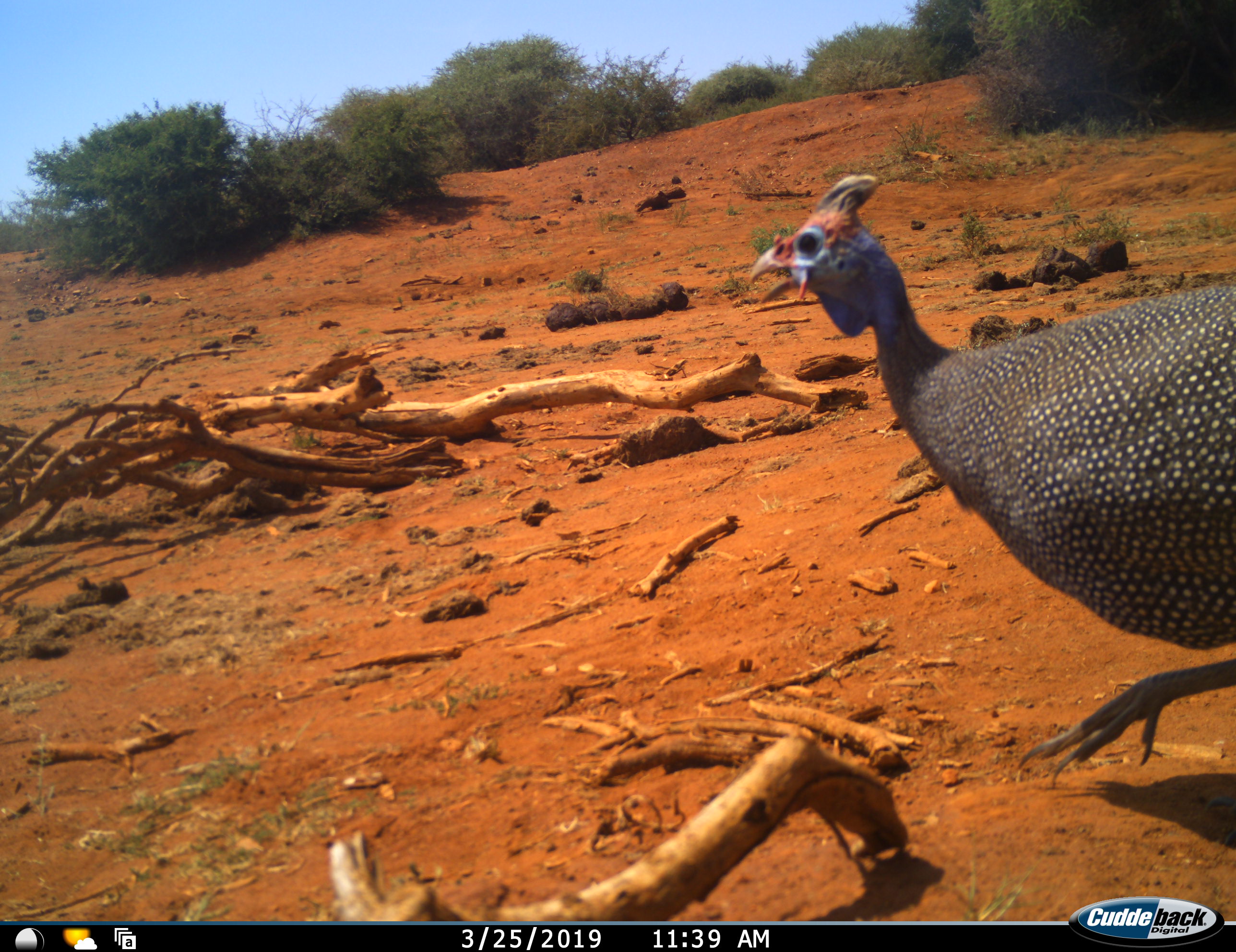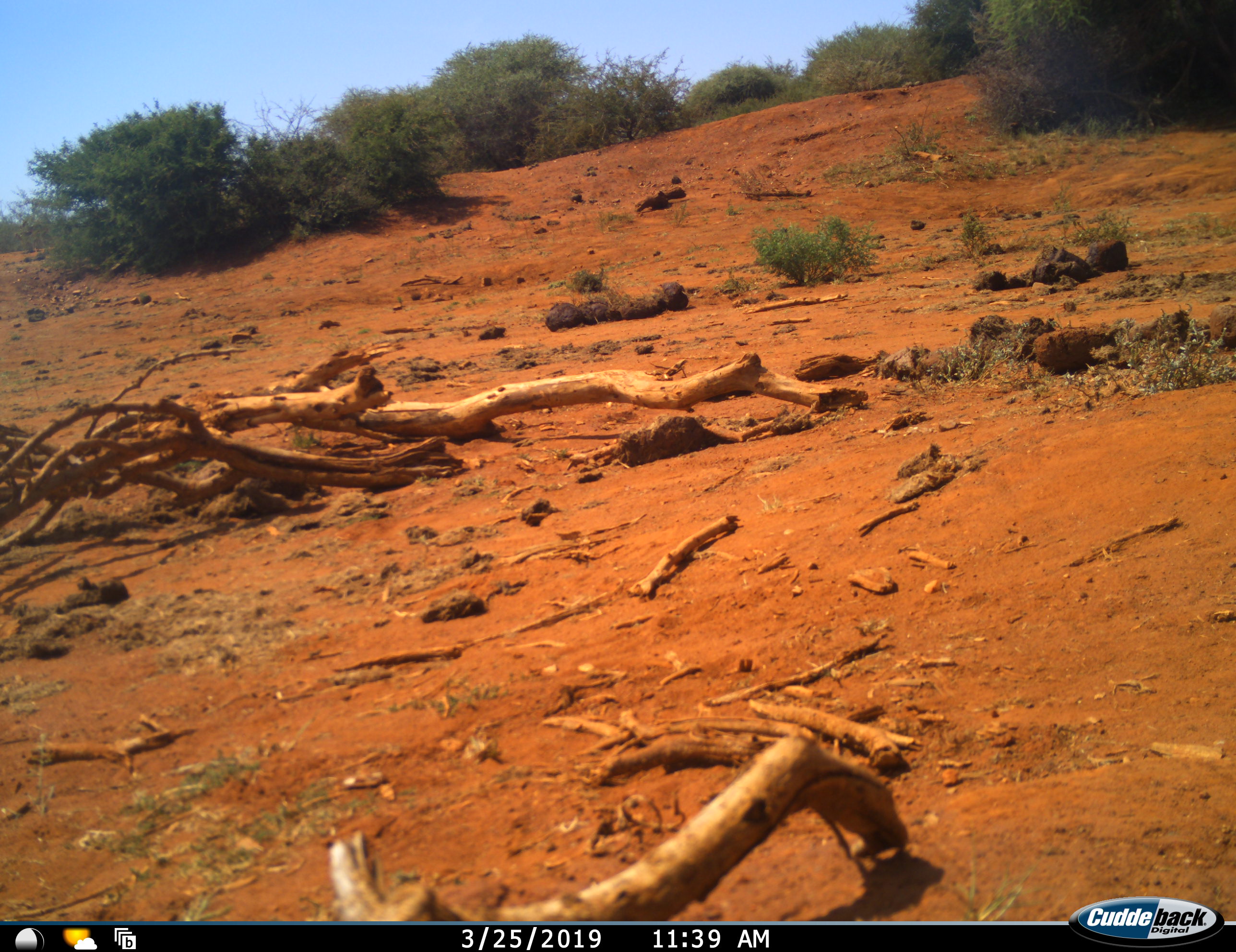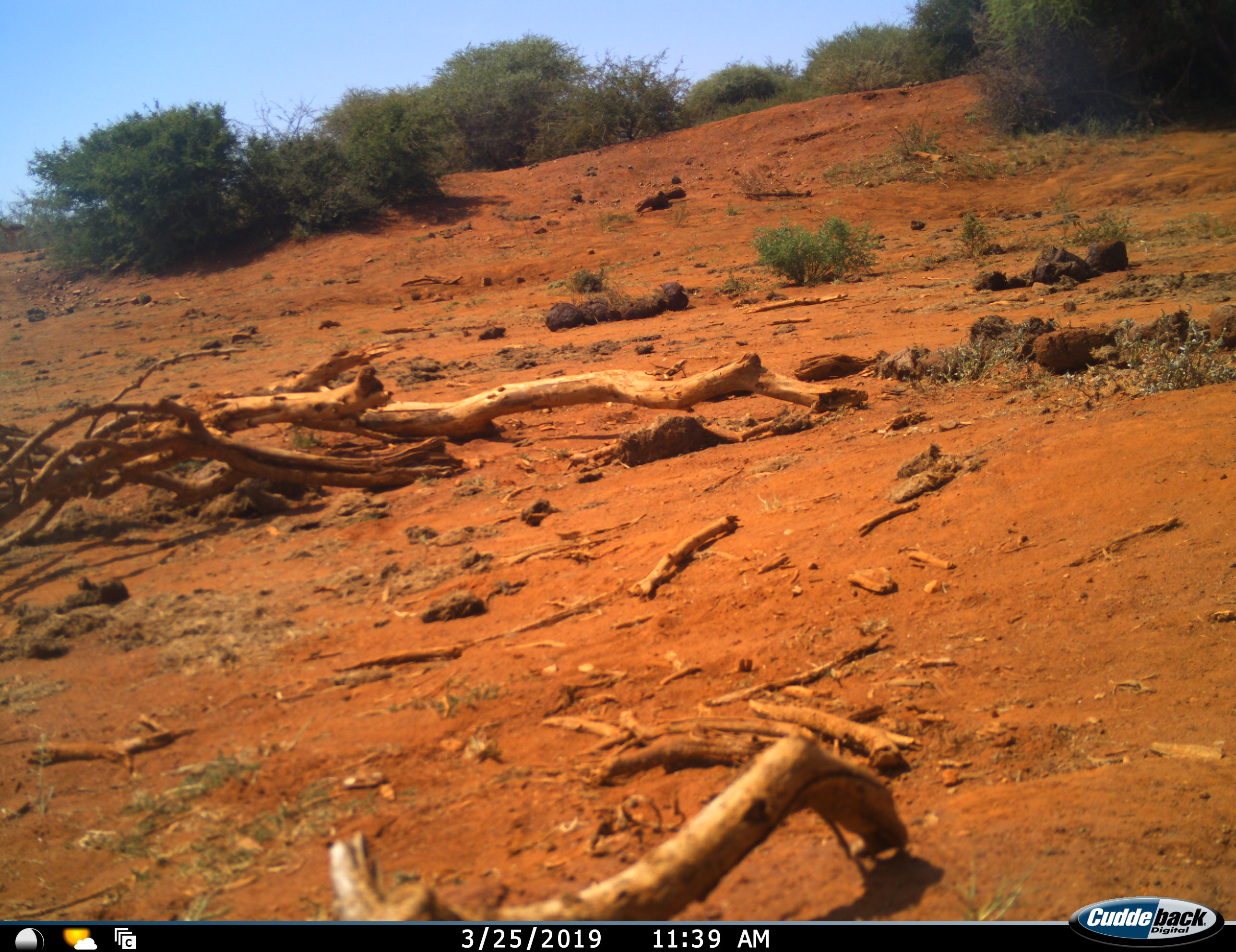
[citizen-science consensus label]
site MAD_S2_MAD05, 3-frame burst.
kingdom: Animalia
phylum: Chordata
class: Aves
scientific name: Aves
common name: bird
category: birdother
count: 1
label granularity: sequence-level